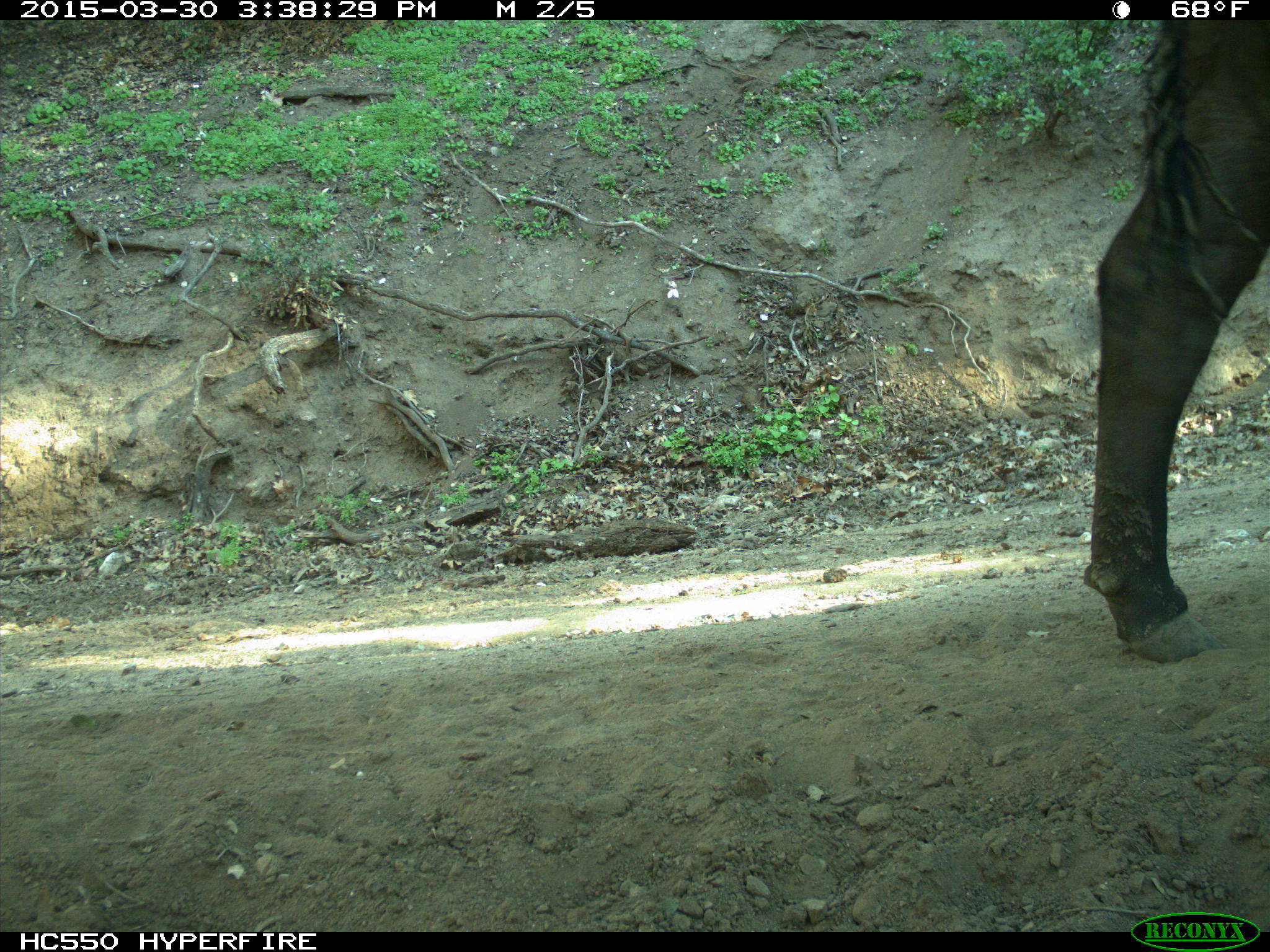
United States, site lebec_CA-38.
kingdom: Animalia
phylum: Chordata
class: Mammalia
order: Artiodactyla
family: Bovidae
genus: Bos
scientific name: Bos taurus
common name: domestic cow